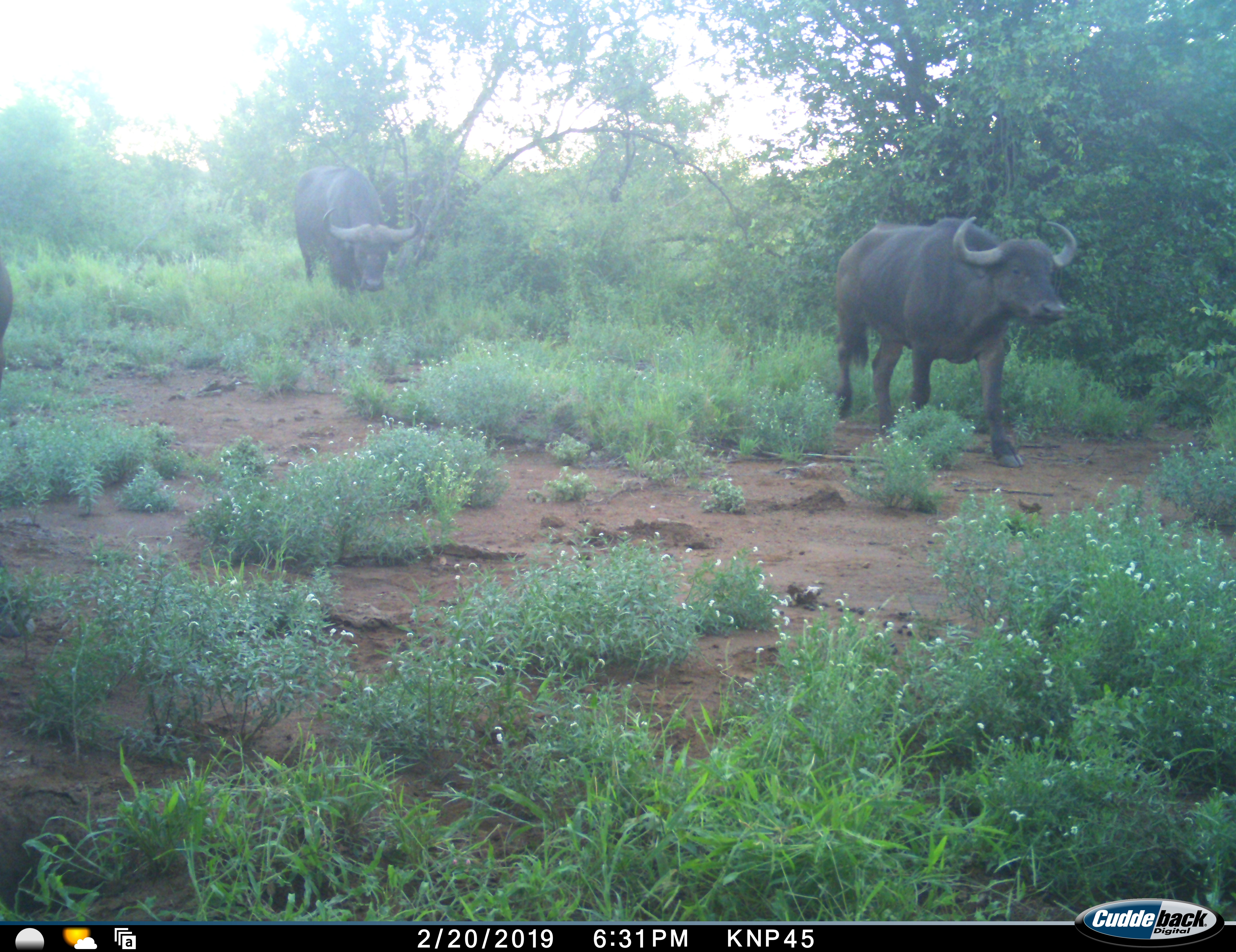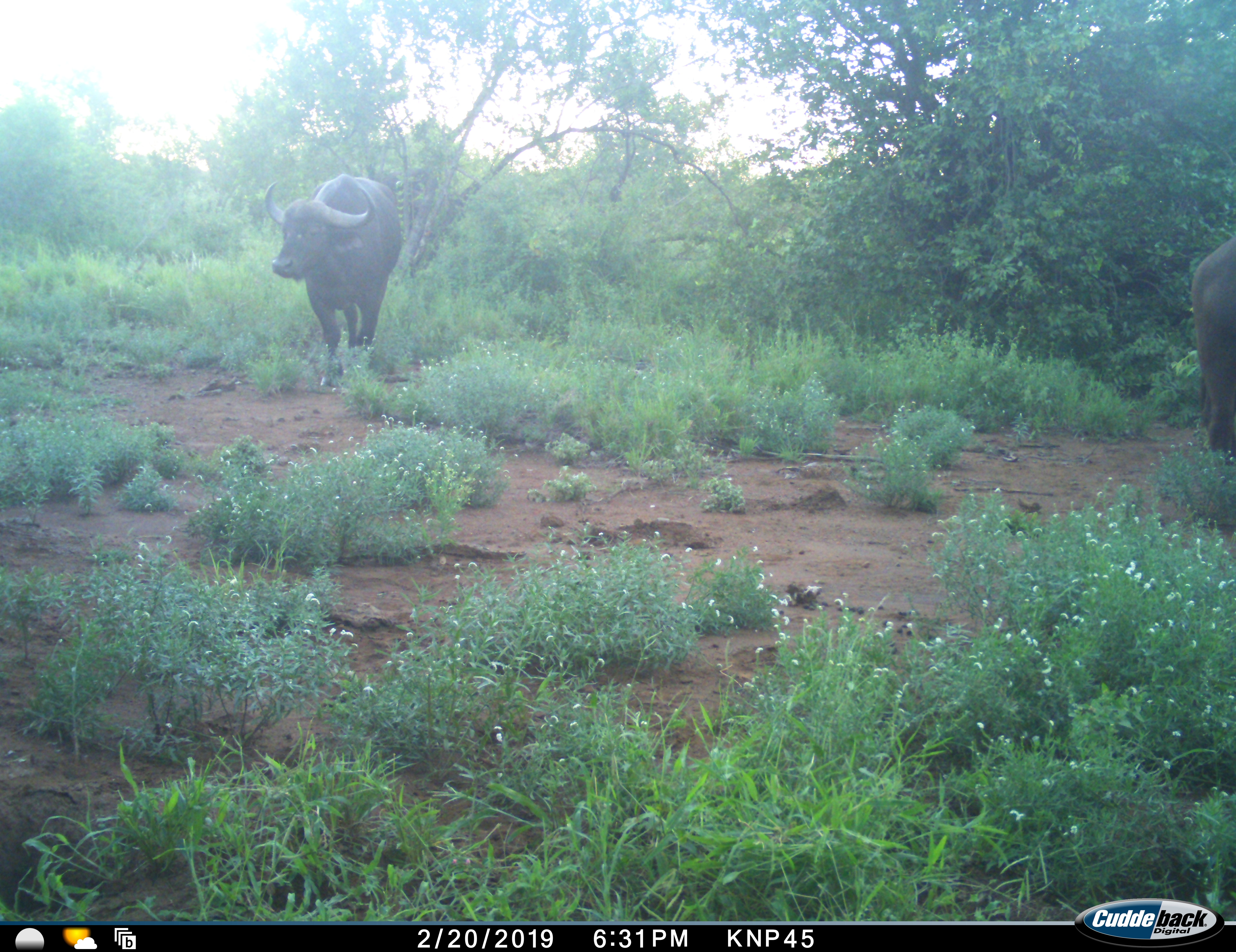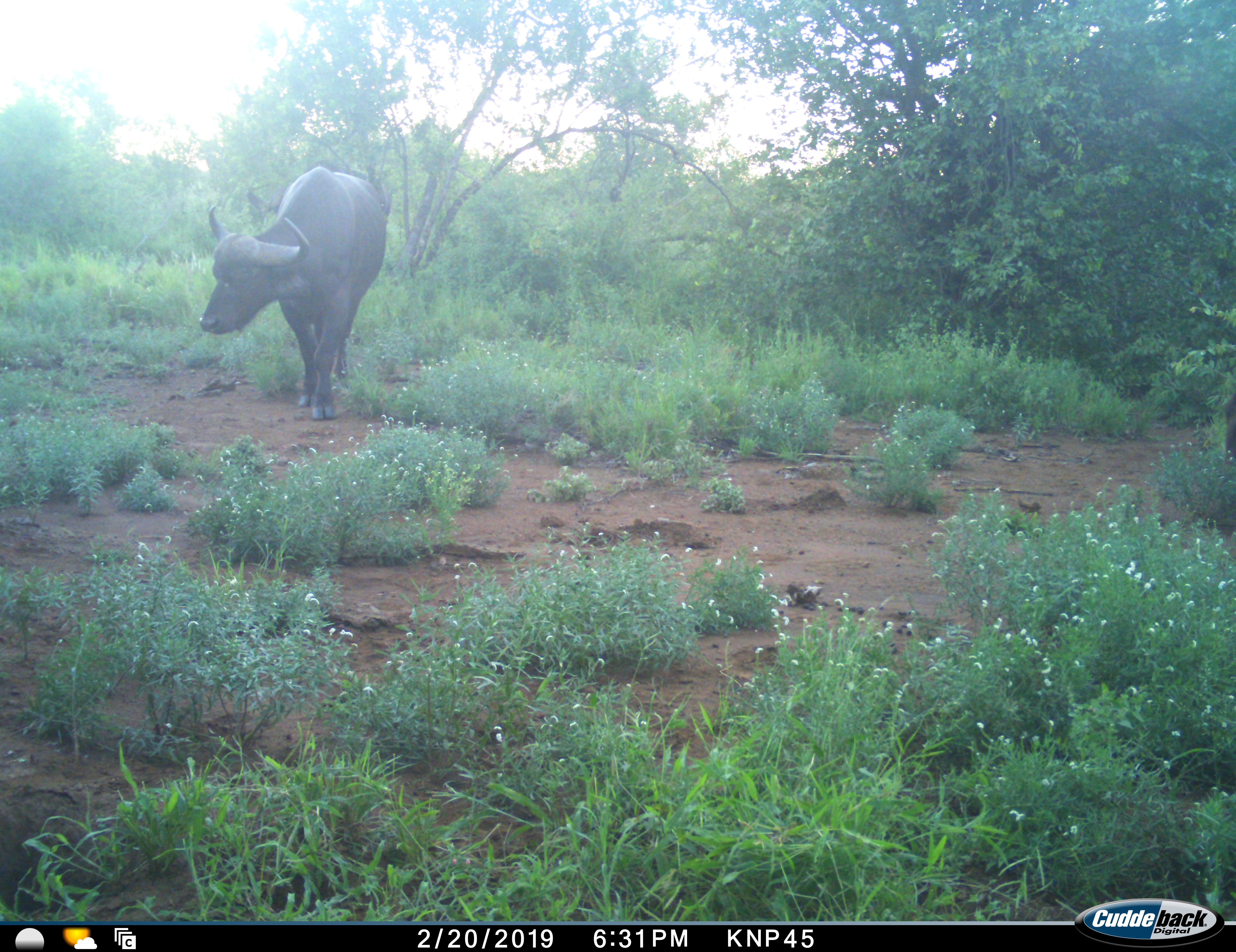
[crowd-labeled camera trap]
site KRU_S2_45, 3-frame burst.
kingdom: Animalia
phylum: Chordata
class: Mammalia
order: Artiodactyla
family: Bovidae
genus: Syncerus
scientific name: Syncerus caffer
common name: african buffalo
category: buffalo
Buffalo (african buffalo) (Syncerus caffer), count 2. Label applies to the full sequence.